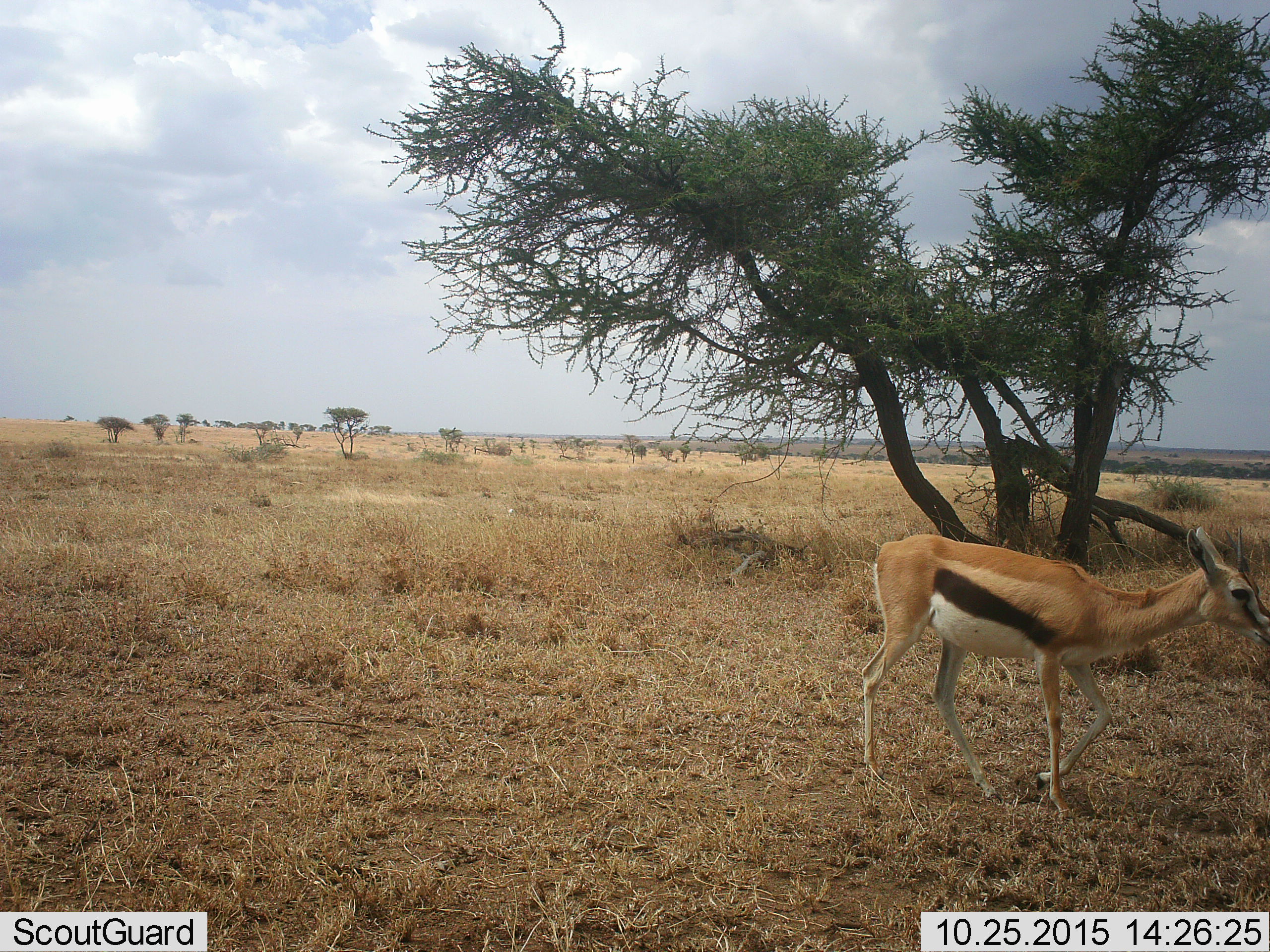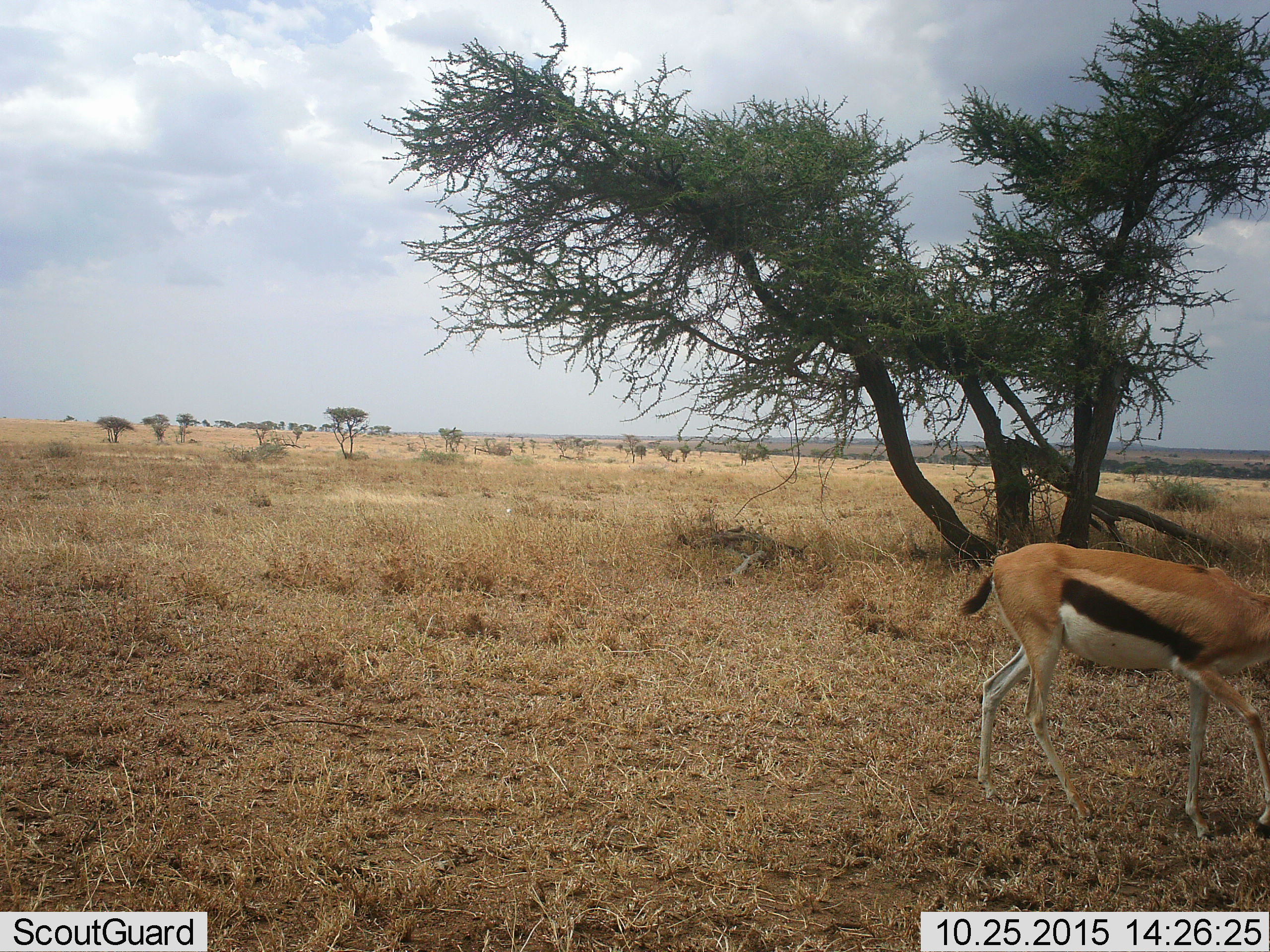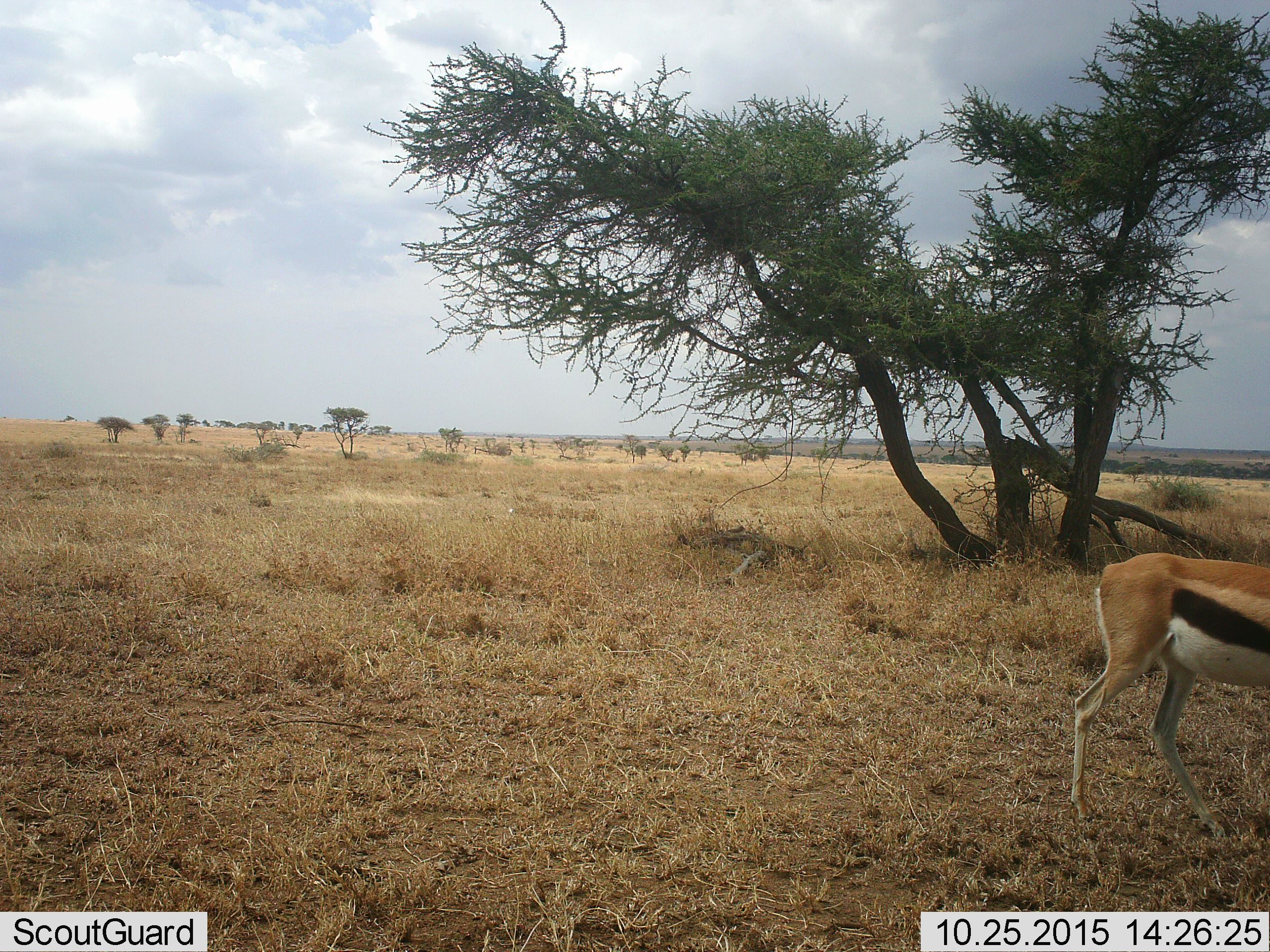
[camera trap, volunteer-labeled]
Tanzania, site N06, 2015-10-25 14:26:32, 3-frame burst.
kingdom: Animalia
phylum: Chordata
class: Mammalia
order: Artiodactyla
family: Bovidae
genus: Eudorcas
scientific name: Eudorcas thomsonii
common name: thomson's gazelle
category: gazellethomsons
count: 1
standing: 0%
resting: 0%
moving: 100%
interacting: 0%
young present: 0%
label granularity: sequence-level